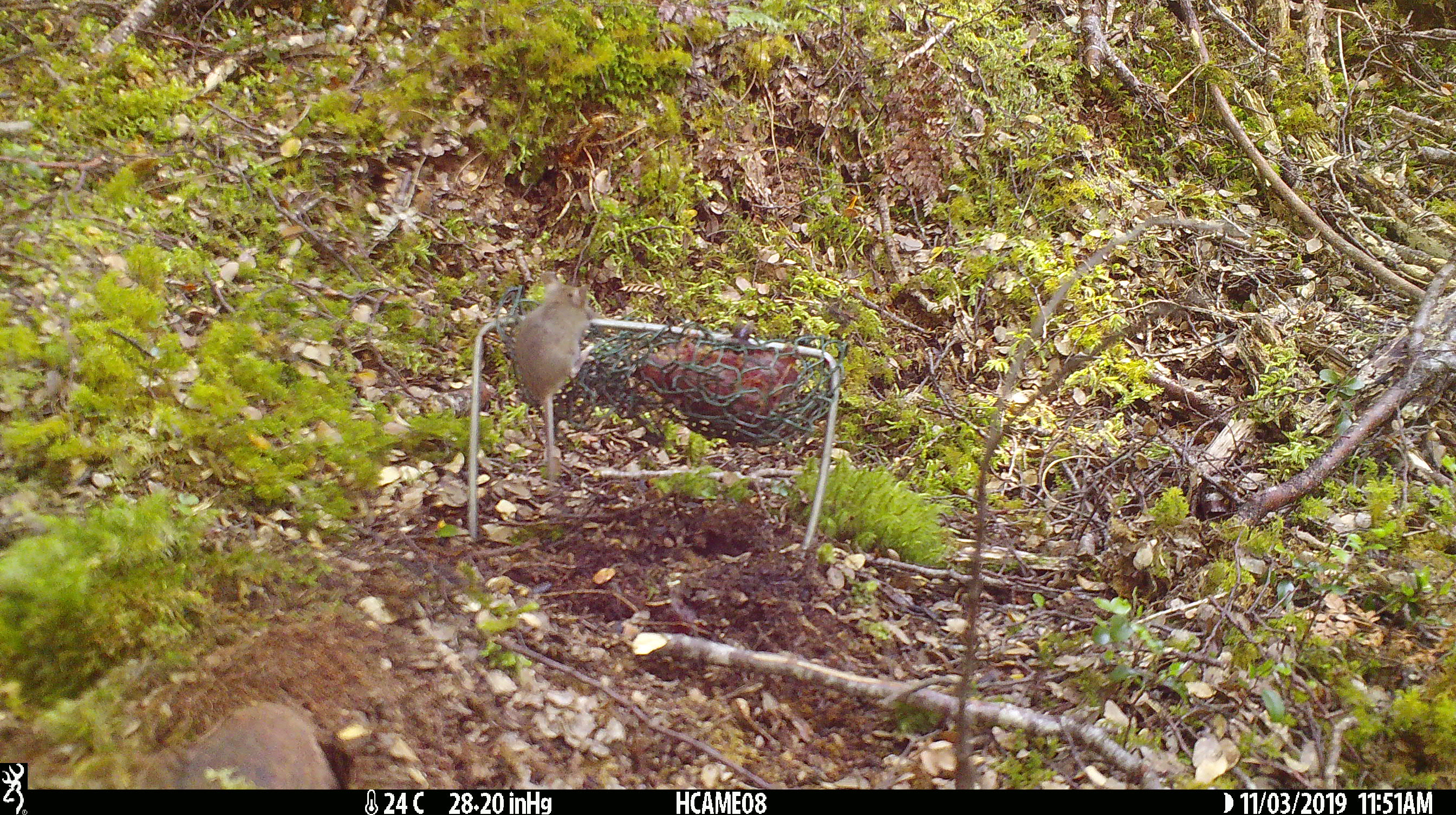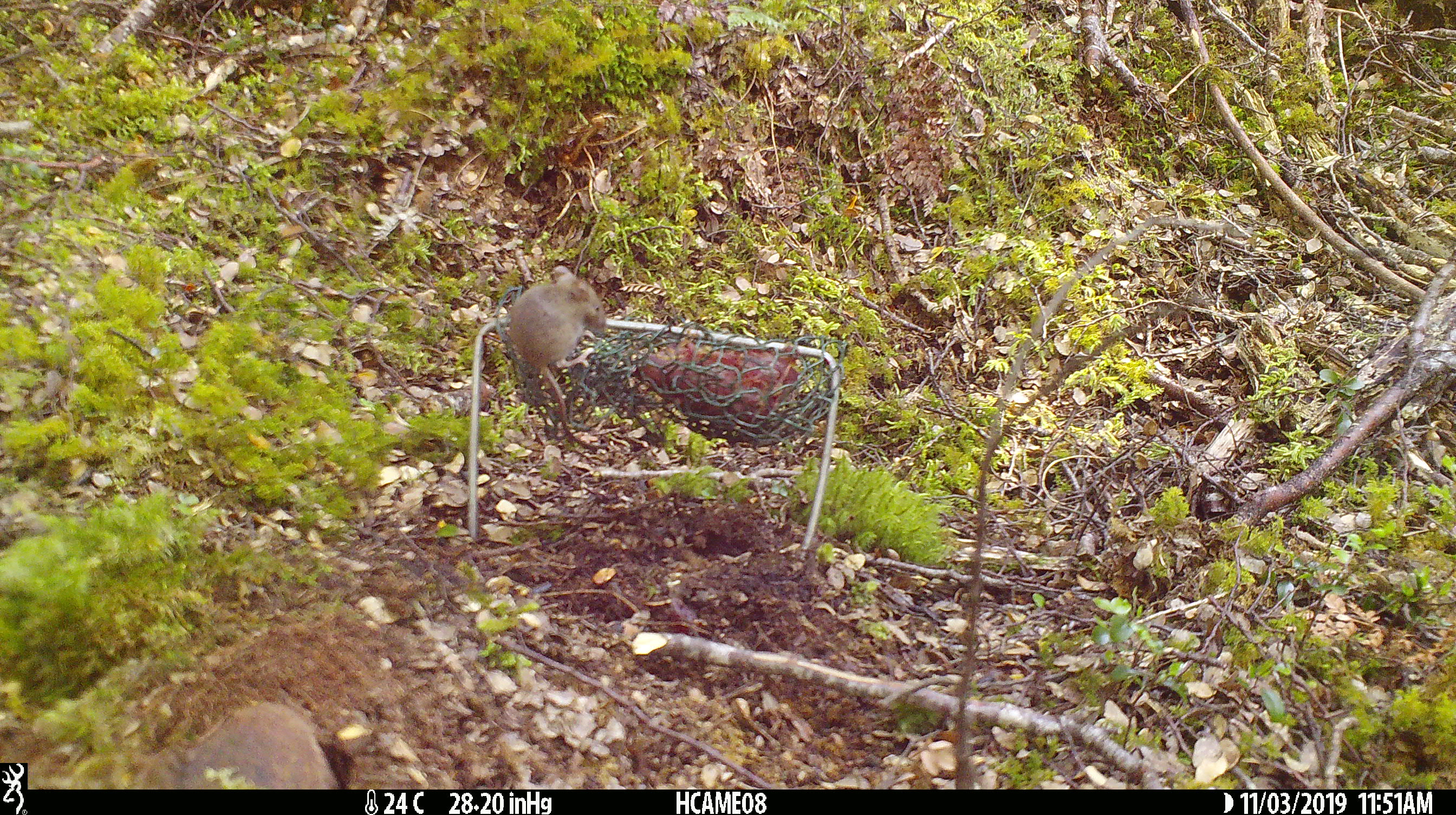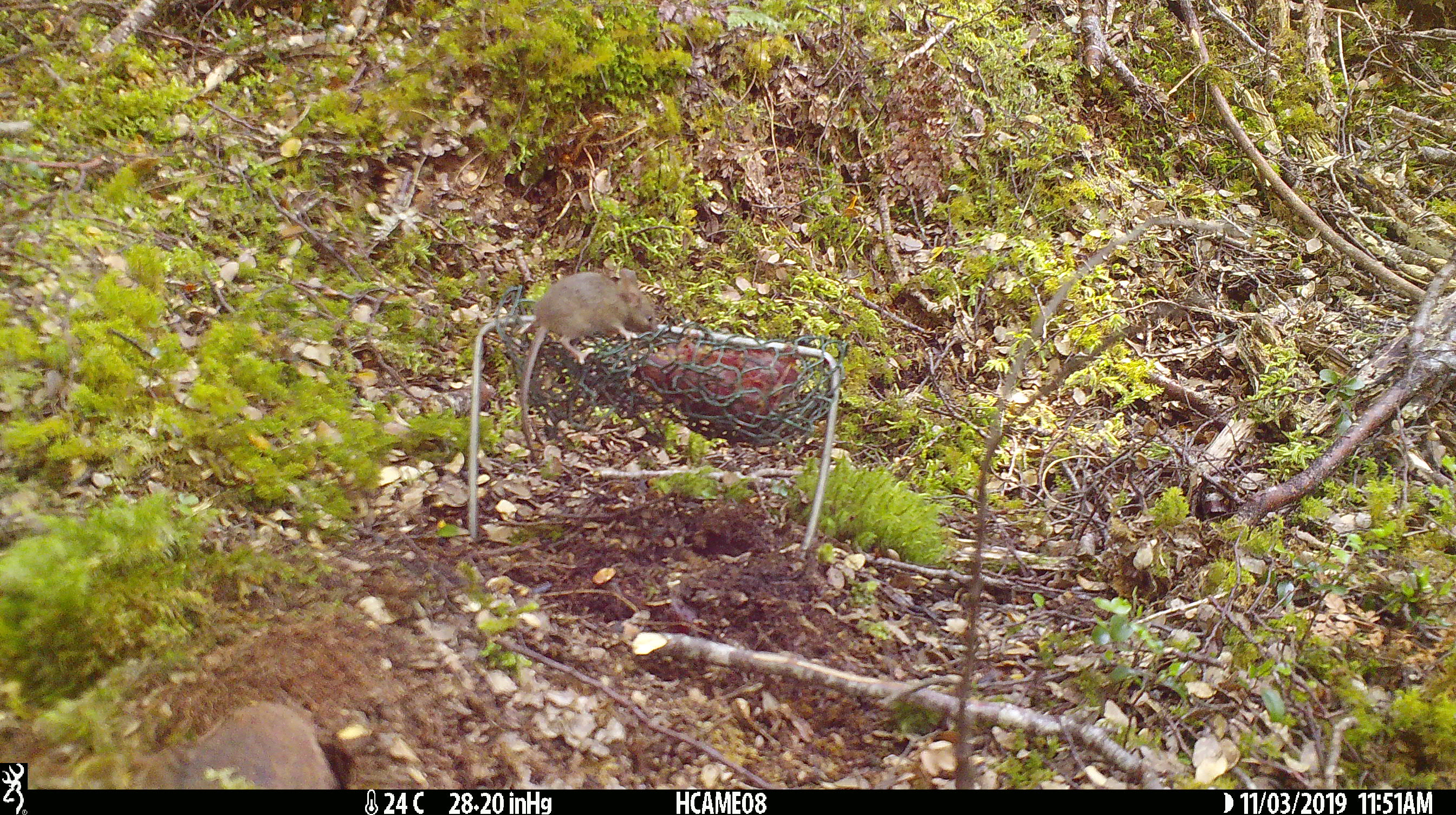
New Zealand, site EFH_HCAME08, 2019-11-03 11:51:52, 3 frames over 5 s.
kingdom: Animalia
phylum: Chordata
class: Mammalia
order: Rodentia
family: Muridae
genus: Mus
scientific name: Mus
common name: mouse